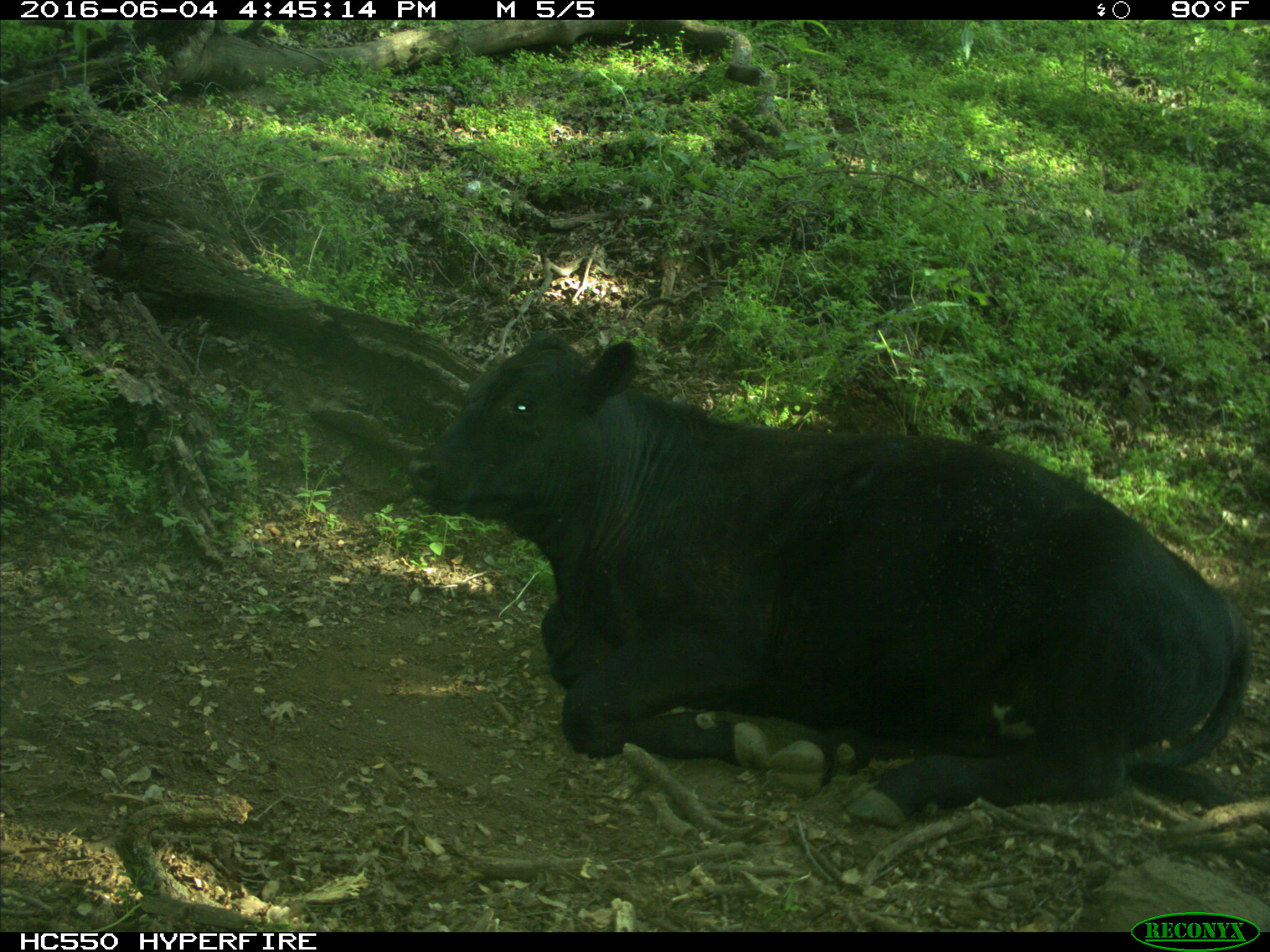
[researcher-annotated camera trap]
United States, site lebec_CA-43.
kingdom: Animalia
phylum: Chordata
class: Mammalia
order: Artiodactyla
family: Bovidae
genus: Bos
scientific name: Bos taurus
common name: domestic cow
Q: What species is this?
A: Bos taurus (domestic cow).